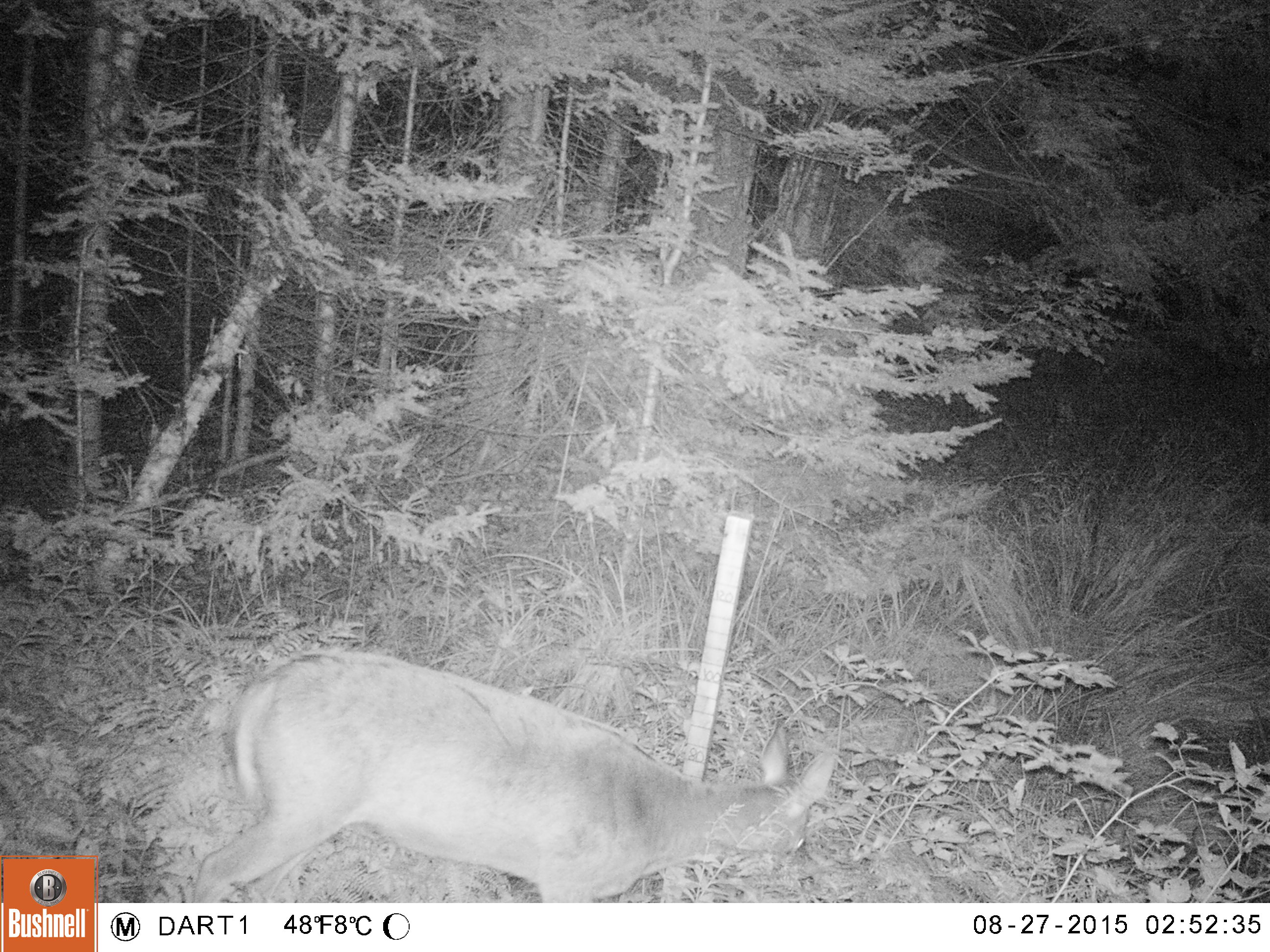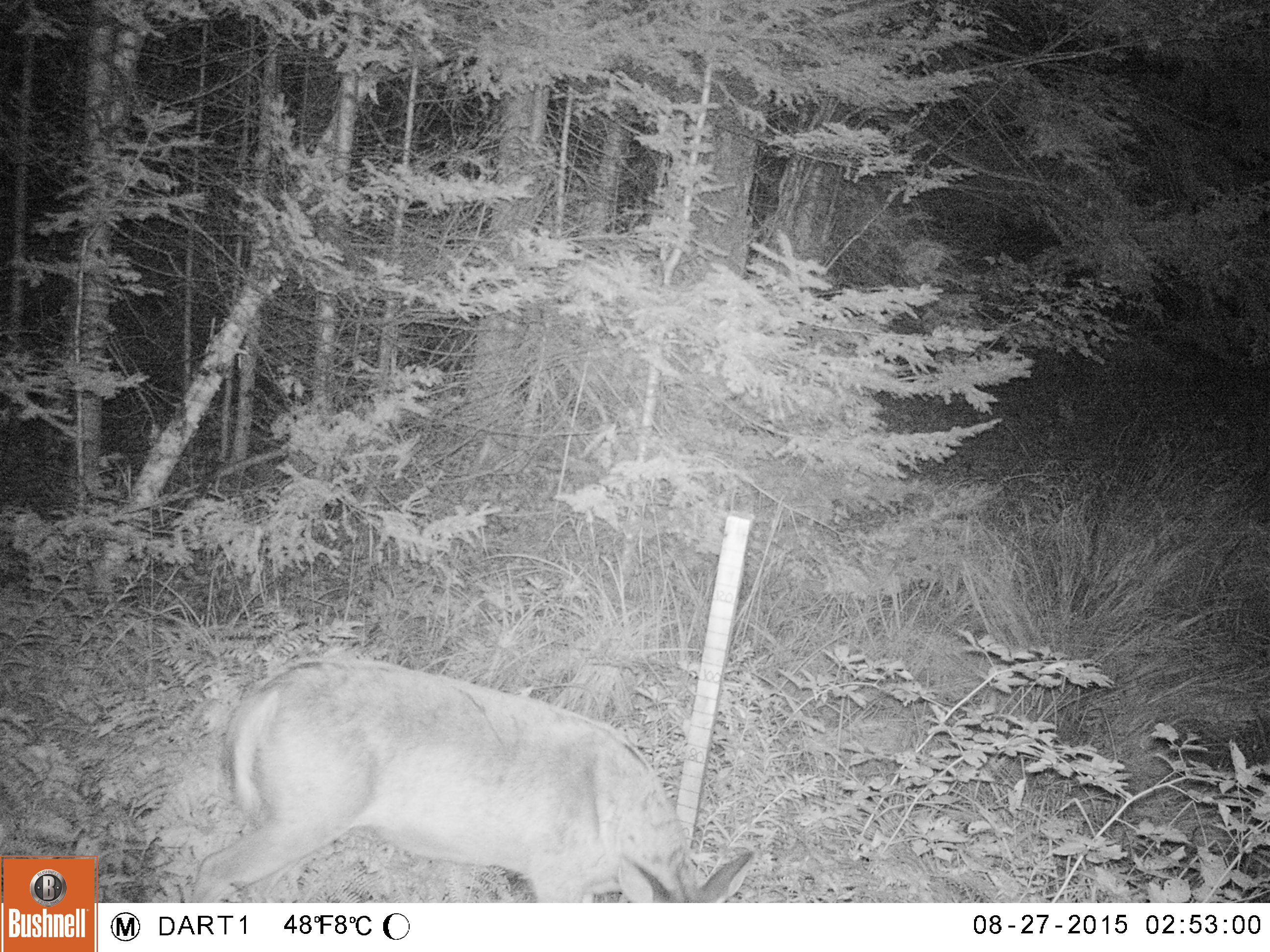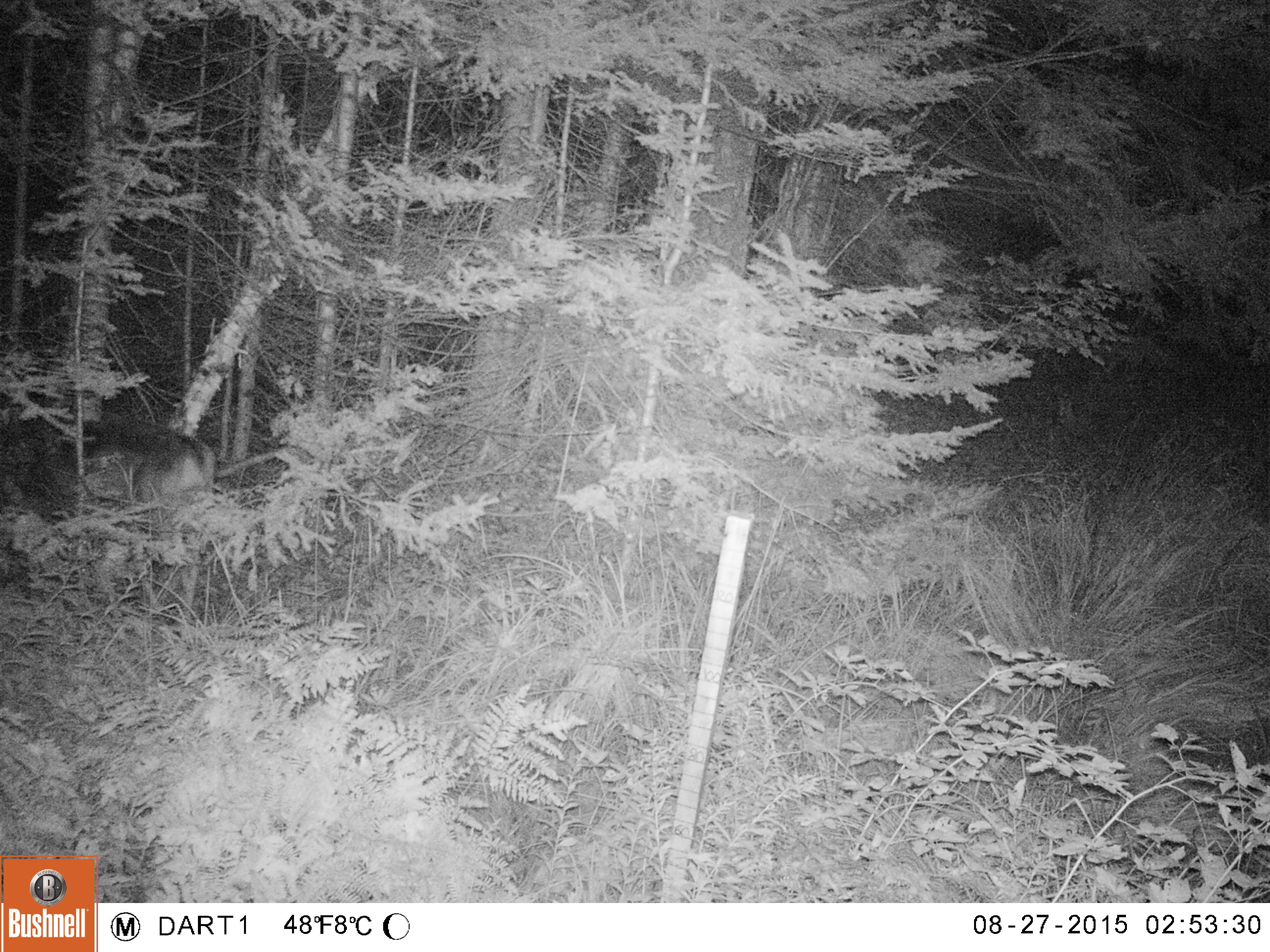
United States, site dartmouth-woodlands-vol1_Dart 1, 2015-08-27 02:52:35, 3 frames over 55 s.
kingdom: Animalia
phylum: Chordata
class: Mammalia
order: Artiodactyla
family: Cervidae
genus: Odocoileus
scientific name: Odocoileus virginianus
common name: white-tailed deer